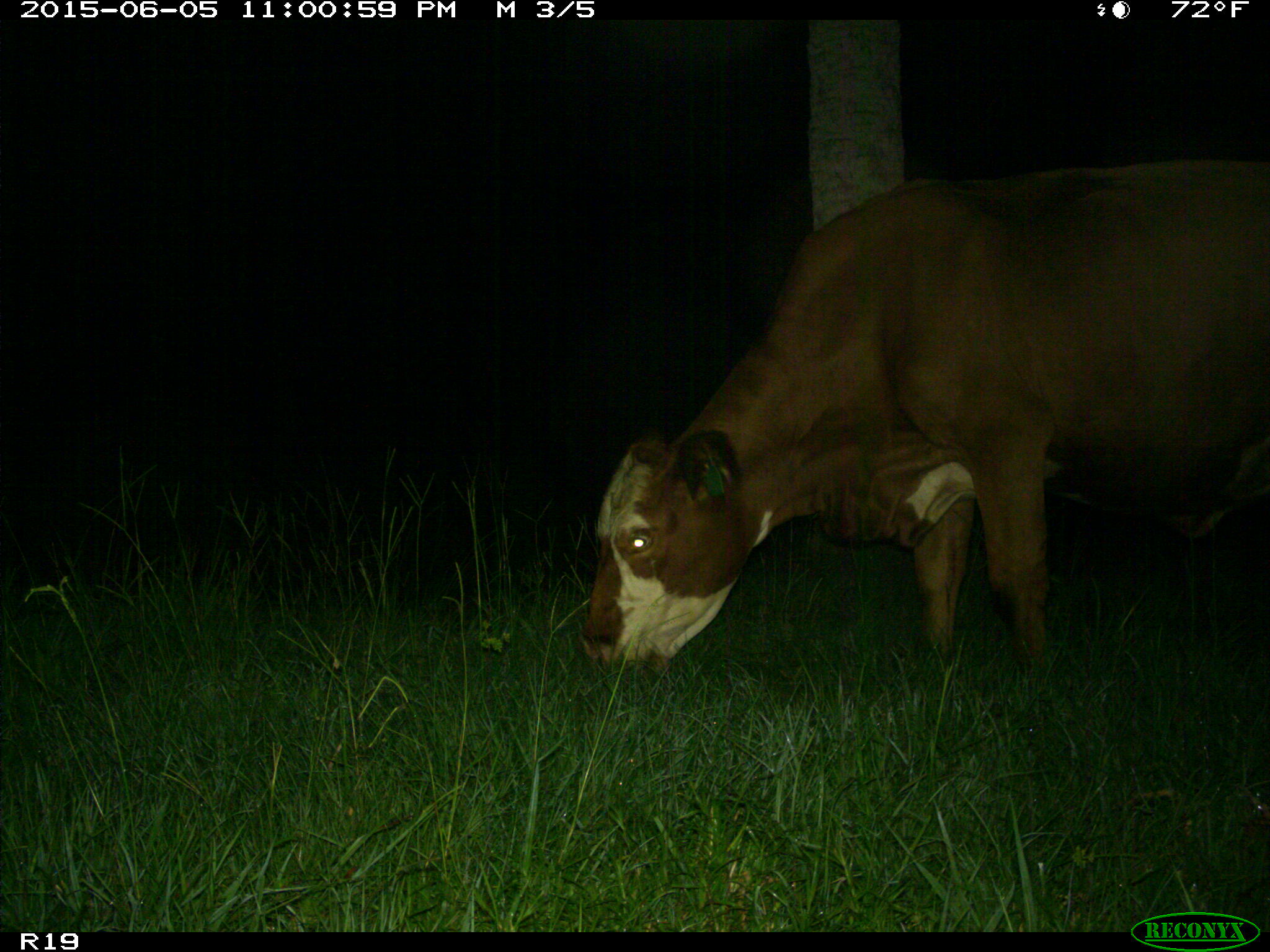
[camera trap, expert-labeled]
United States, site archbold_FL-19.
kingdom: Animalia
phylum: Chordata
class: Mammalia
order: Artiodactyla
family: Bovidae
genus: Bos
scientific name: Bos taurus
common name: domestic cow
Bos taurus (domestic cow).